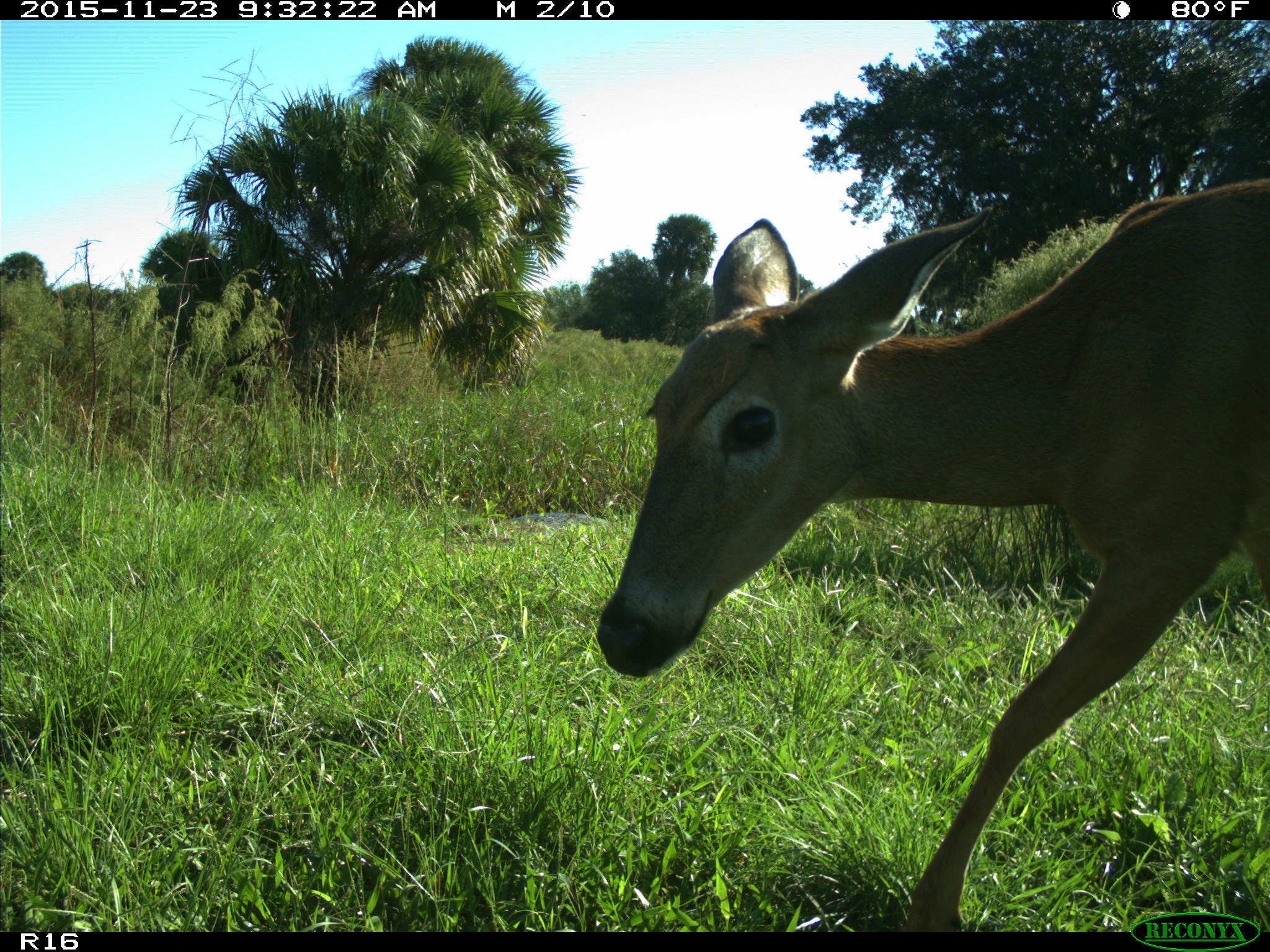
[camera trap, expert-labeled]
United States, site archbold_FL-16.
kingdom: Animalia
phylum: Chordata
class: Mammalia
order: Artiodactyla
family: Cervidae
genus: Odocoileus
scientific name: Odocoileus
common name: deer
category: unidentified deer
Unidentified deer (deer) (Odocoileus).